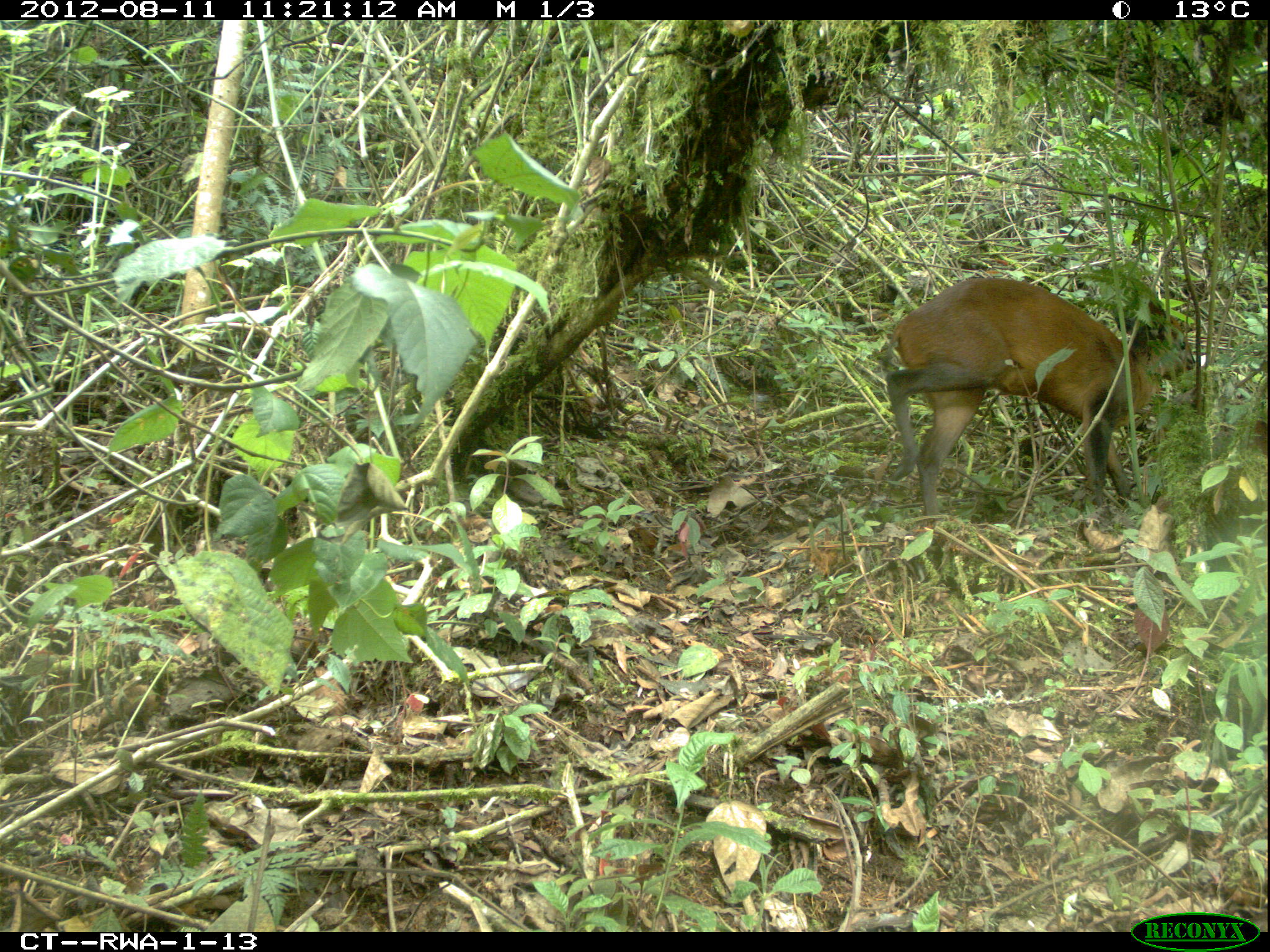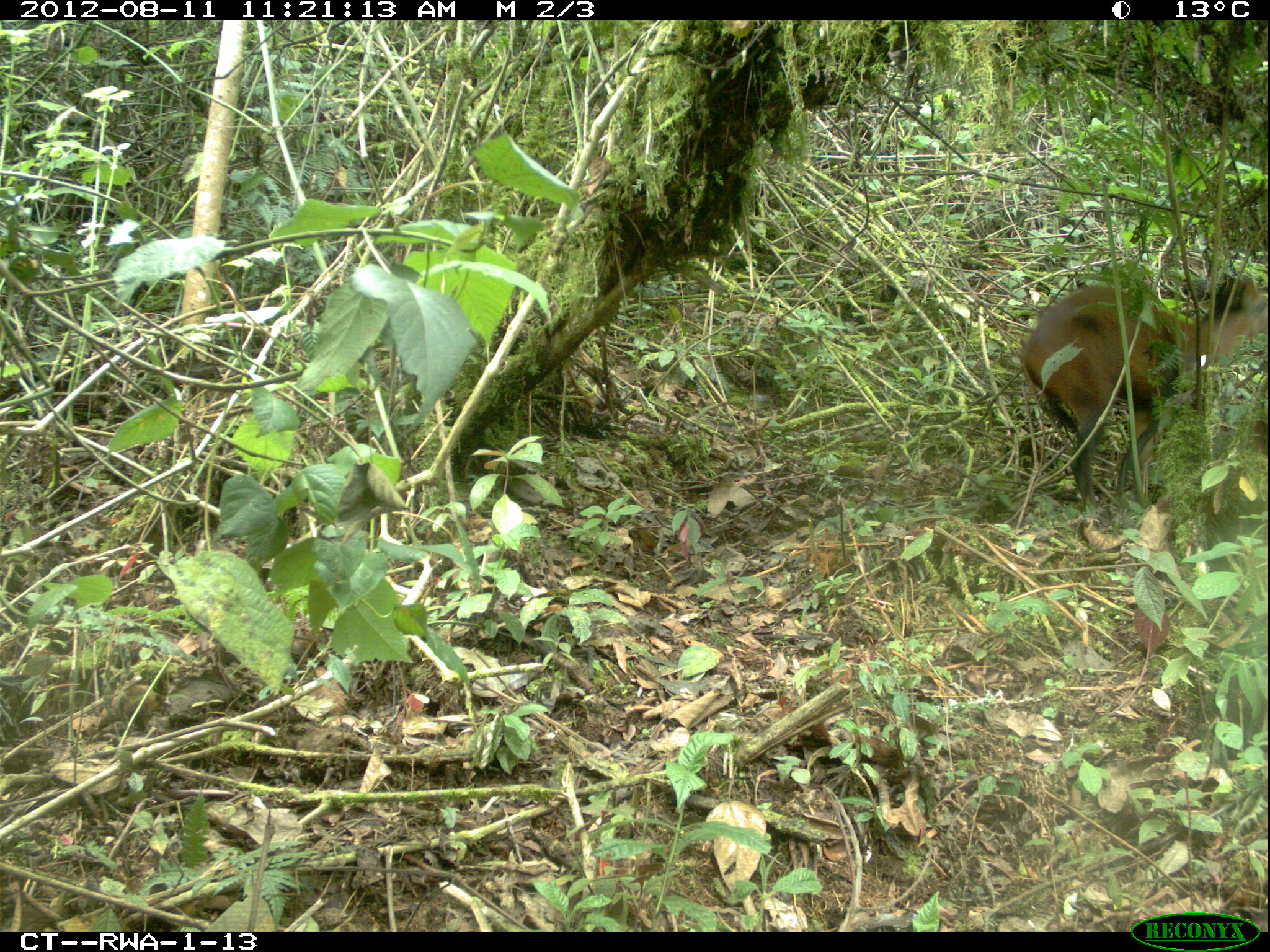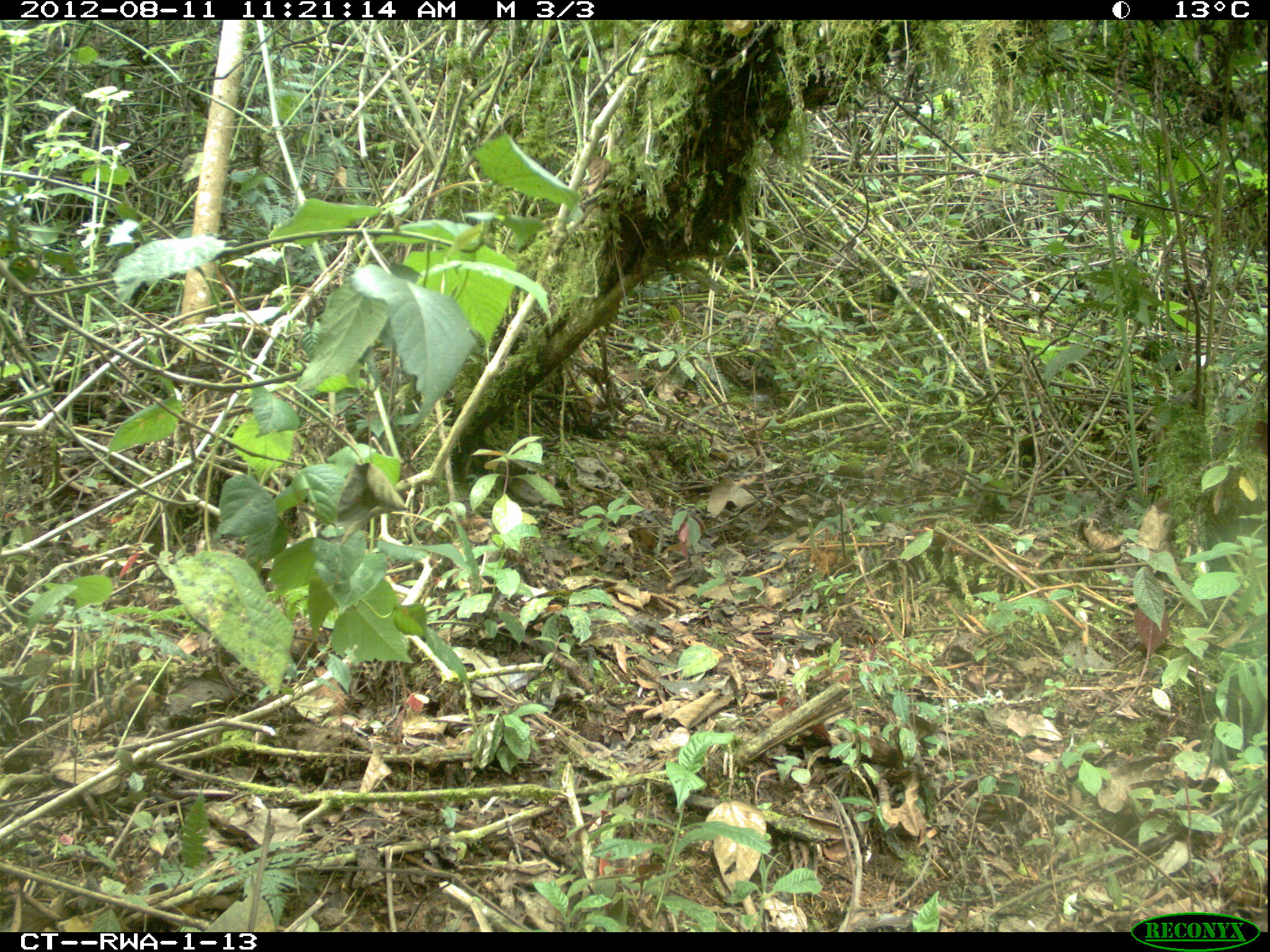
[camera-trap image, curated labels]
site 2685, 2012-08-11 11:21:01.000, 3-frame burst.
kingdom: Animalia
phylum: Chordata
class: Mammalia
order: Artiodactyla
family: Bovidae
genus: Cephalophus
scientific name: Cephalophus nigrifrons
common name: black-fronted duiker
Cephalophus nigrifrons (black-fronted duiker), count 1.